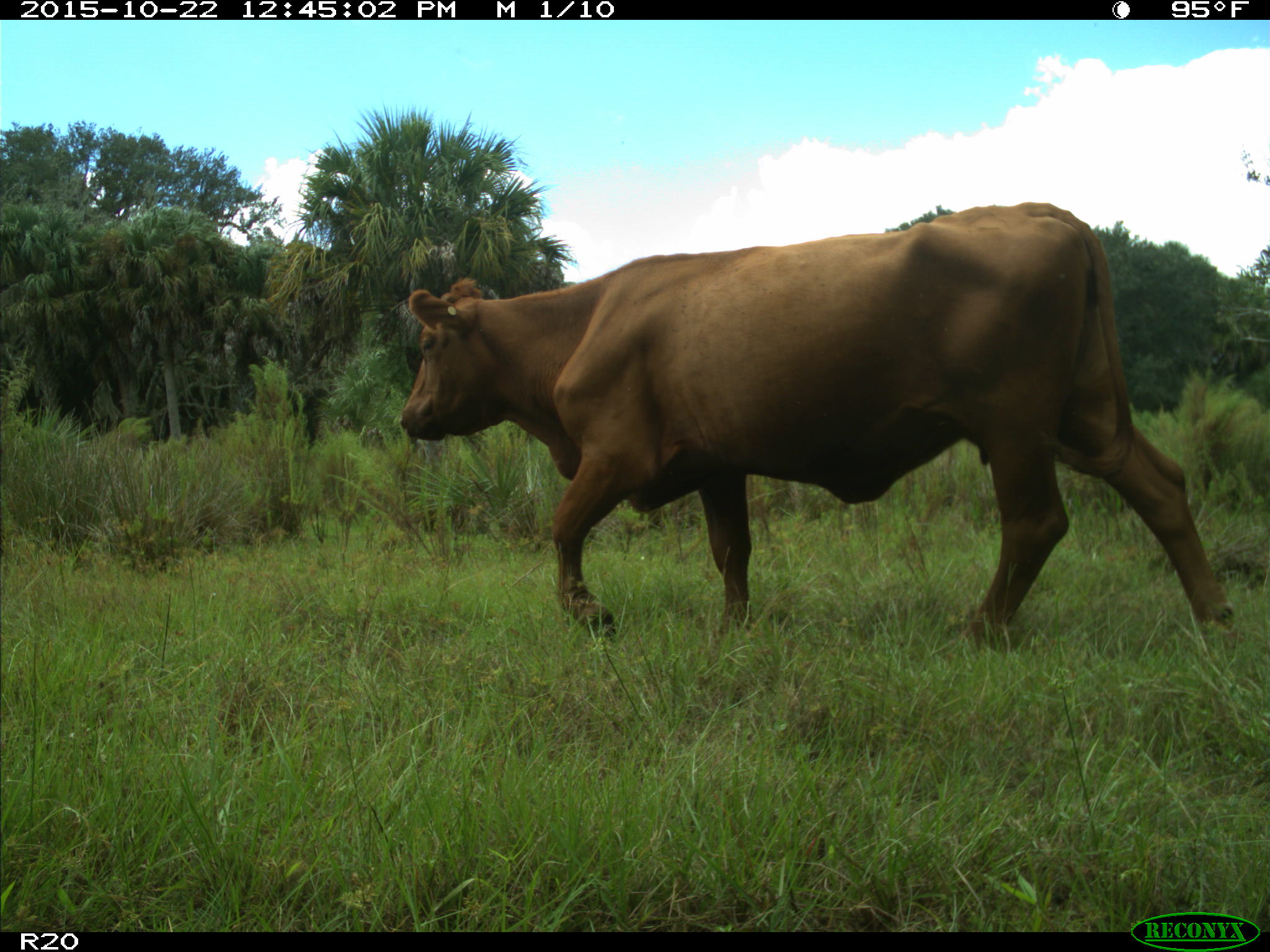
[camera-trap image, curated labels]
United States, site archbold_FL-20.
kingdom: Animalia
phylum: Chordata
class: Mammalia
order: Artiodactyla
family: Bovidae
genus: Bos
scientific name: Bos taurus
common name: domestic cow